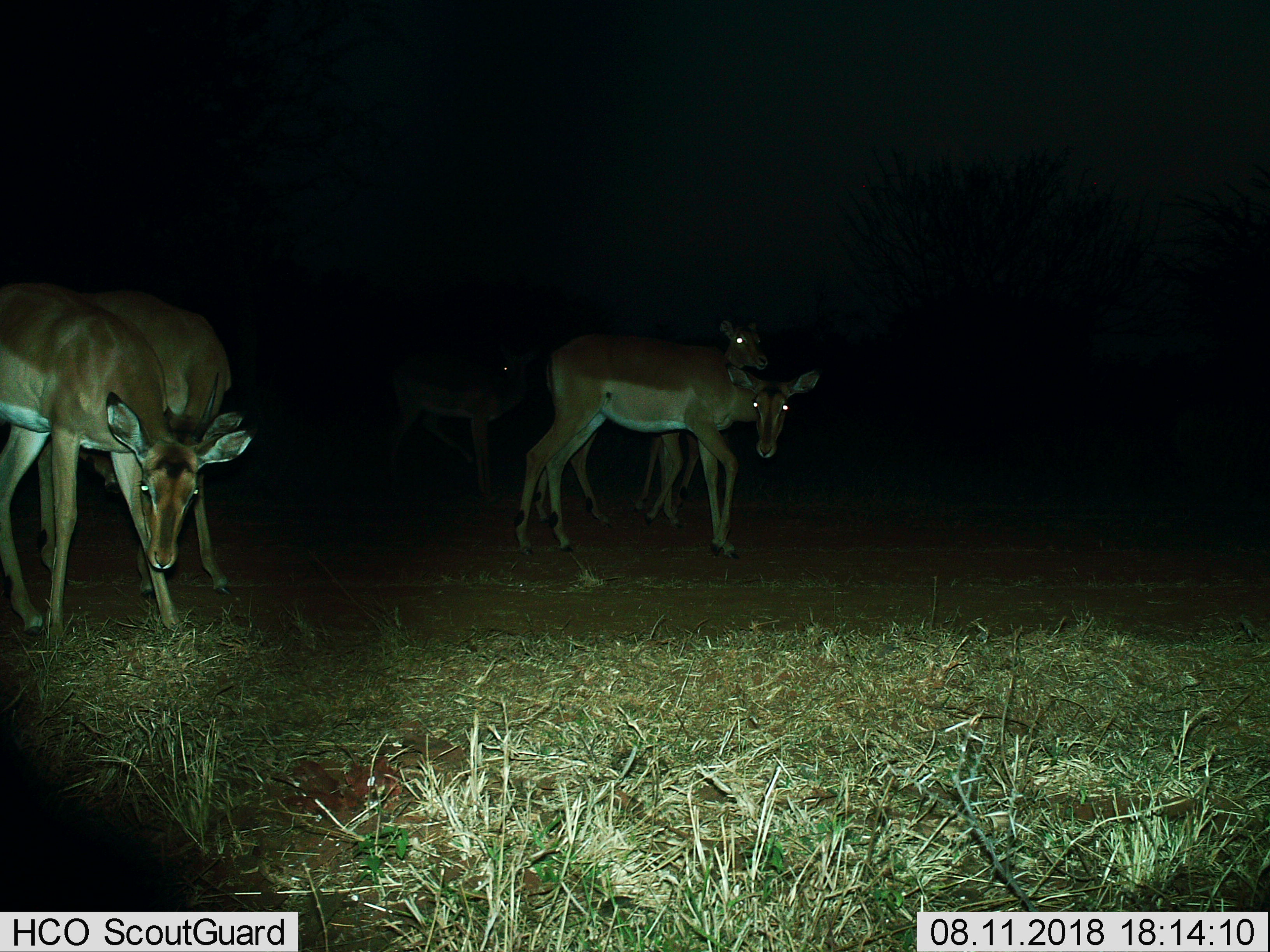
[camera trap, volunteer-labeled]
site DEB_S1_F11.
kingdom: Animalia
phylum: Chordata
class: Mammalia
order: Artiodactyla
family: Bovidae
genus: Aepyceros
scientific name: Aepyceros melampus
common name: impala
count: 5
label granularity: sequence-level